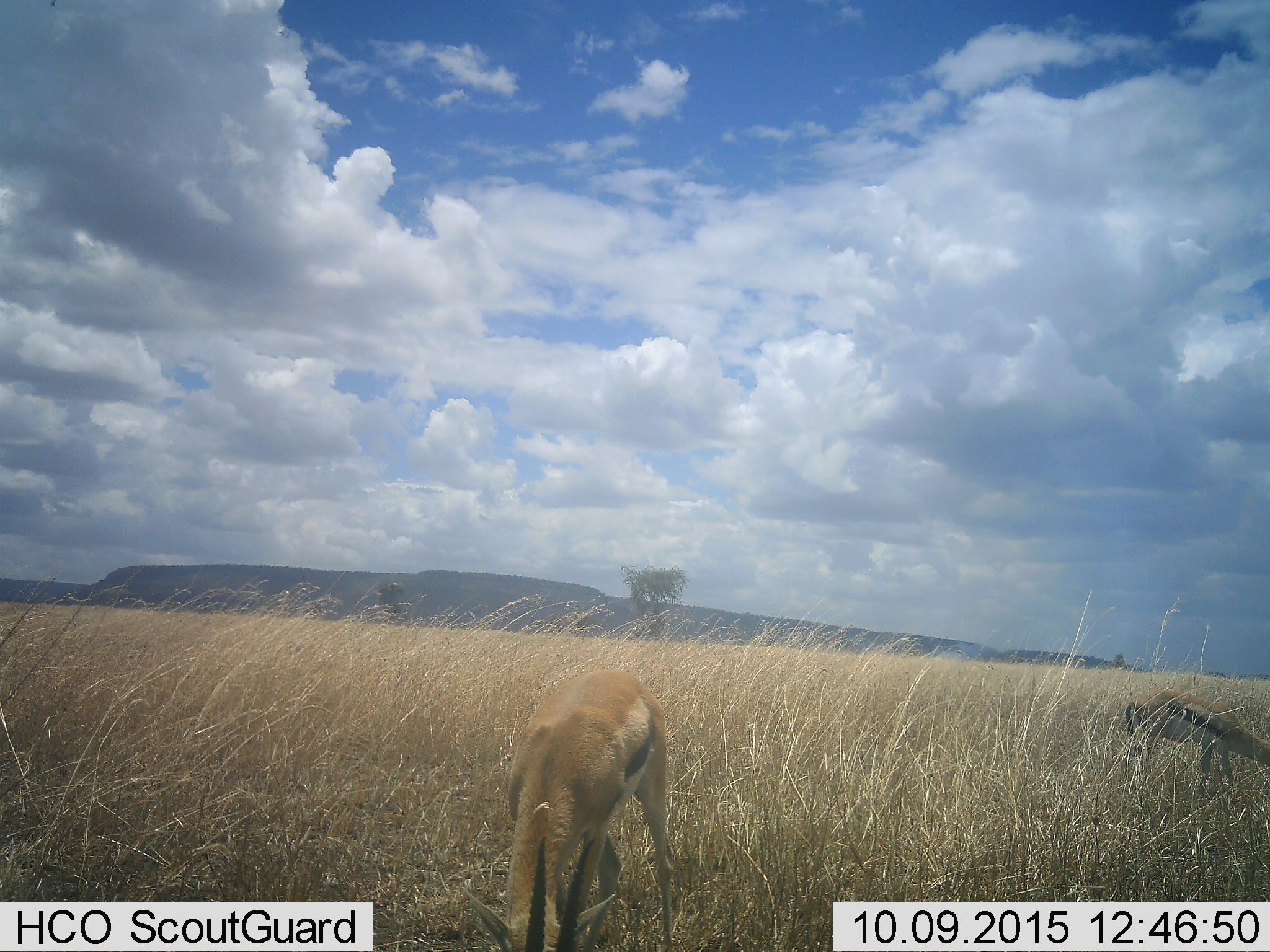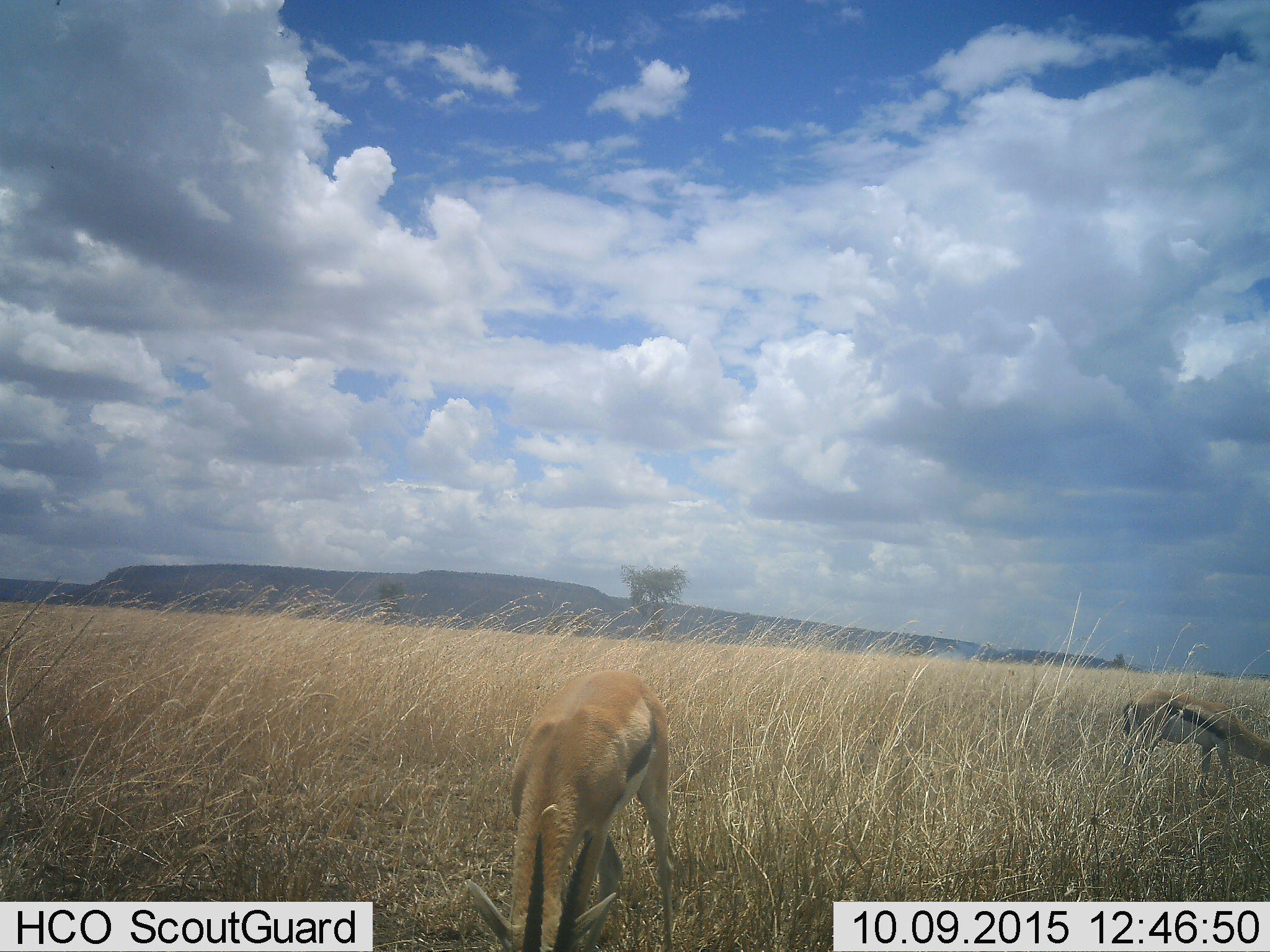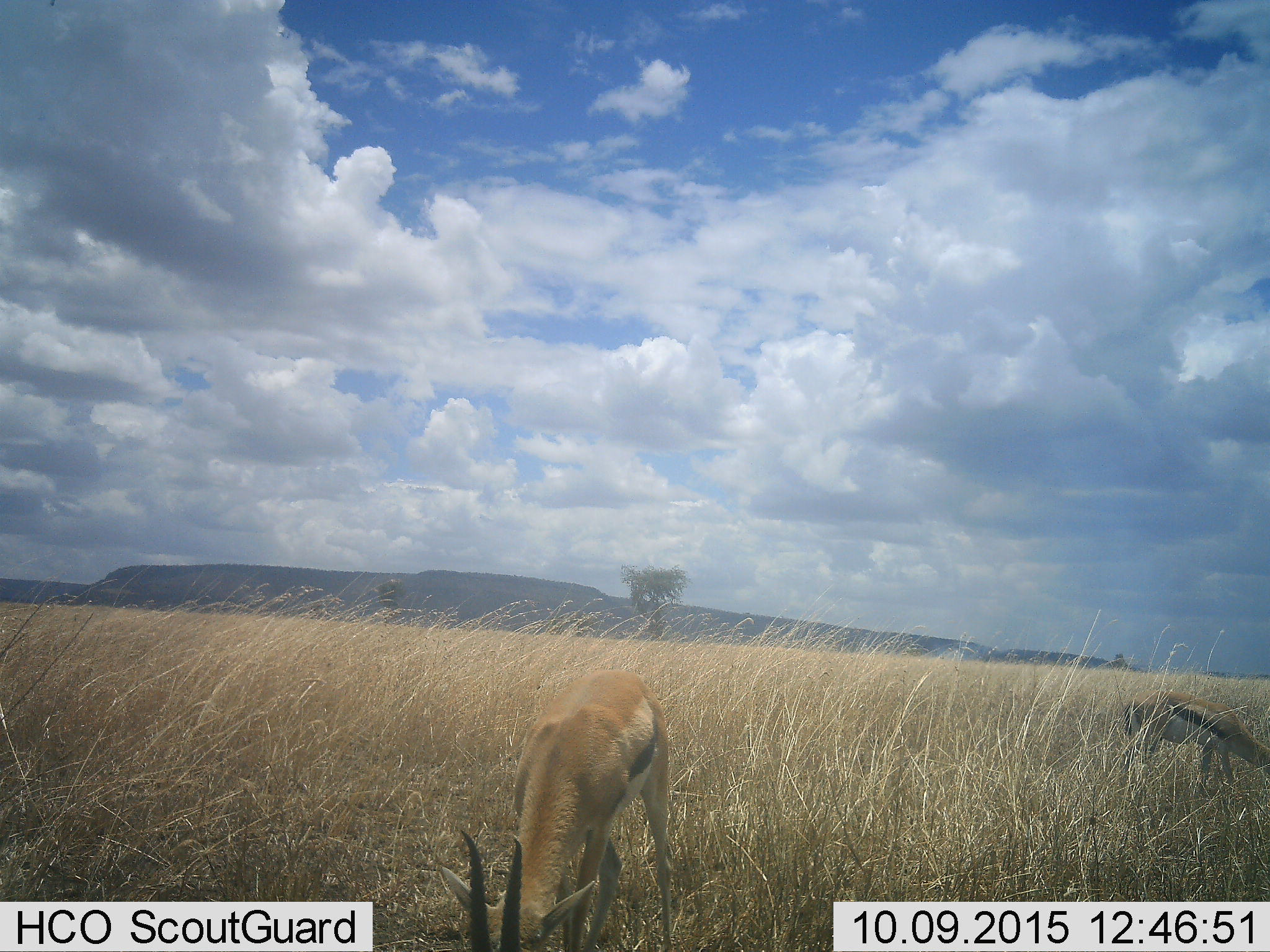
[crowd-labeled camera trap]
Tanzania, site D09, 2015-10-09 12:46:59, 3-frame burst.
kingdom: Animalia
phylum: Chordata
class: Mammalia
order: Artiodactyla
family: Bovidae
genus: Eudorcas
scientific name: Eudorcas thomsonii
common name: thomson's gazelle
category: gazellethomsons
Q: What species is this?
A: Gazellethomsons (thomson's gazelle) (Eudorcas thomsonii).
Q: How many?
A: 2.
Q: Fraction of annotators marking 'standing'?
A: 36%.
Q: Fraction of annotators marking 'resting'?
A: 0%.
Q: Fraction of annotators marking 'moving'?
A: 14%.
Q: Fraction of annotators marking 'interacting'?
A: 0%.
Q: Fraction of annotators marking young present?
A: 0%.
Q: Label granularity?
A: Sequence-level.